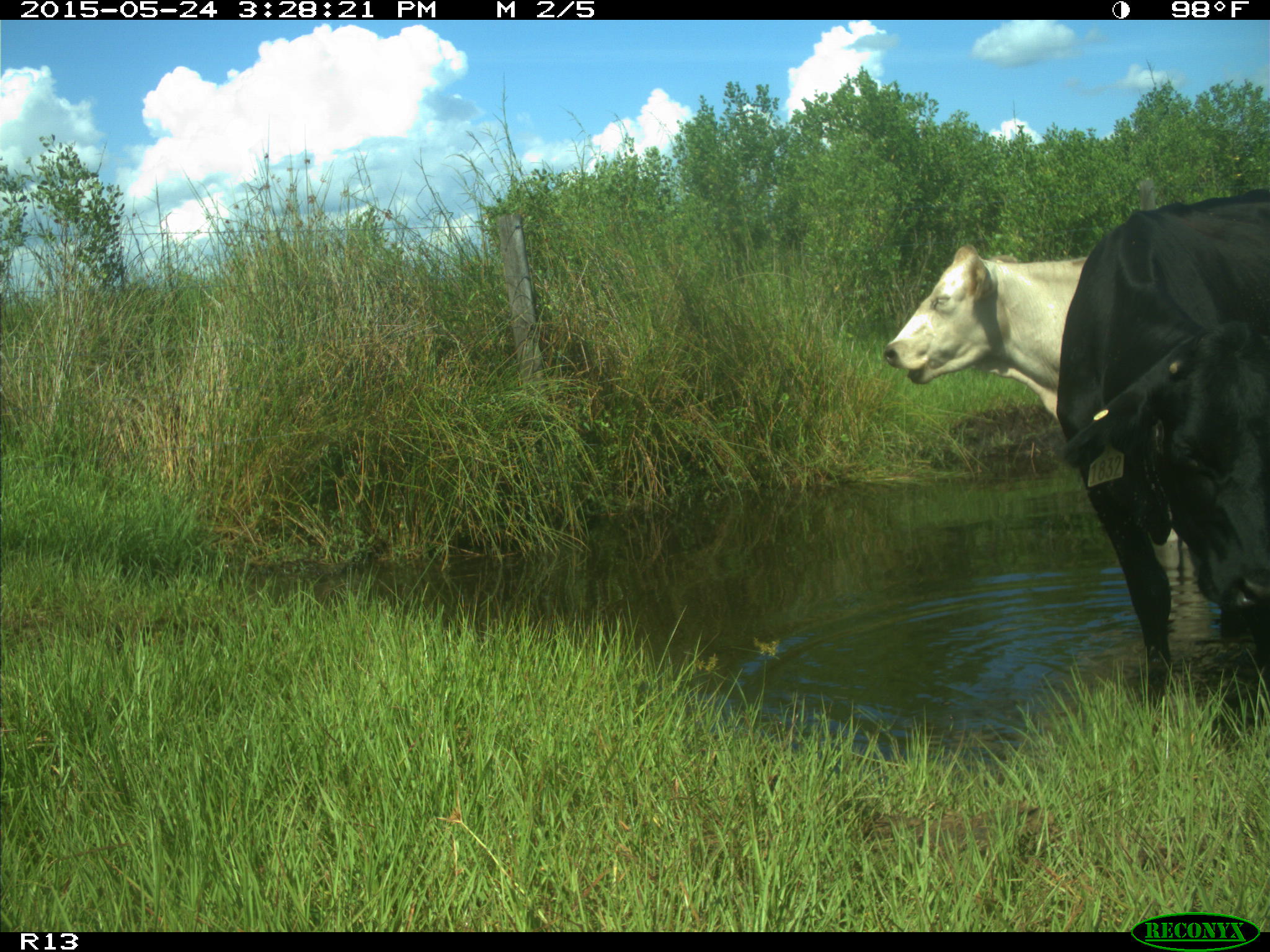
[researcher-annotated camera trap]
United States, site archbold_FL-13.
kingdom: Animalia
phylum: Chordata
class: Mammalia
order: Artiodactyla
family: Bovidae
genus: Bos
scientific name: Bos taurus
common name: domestic cow